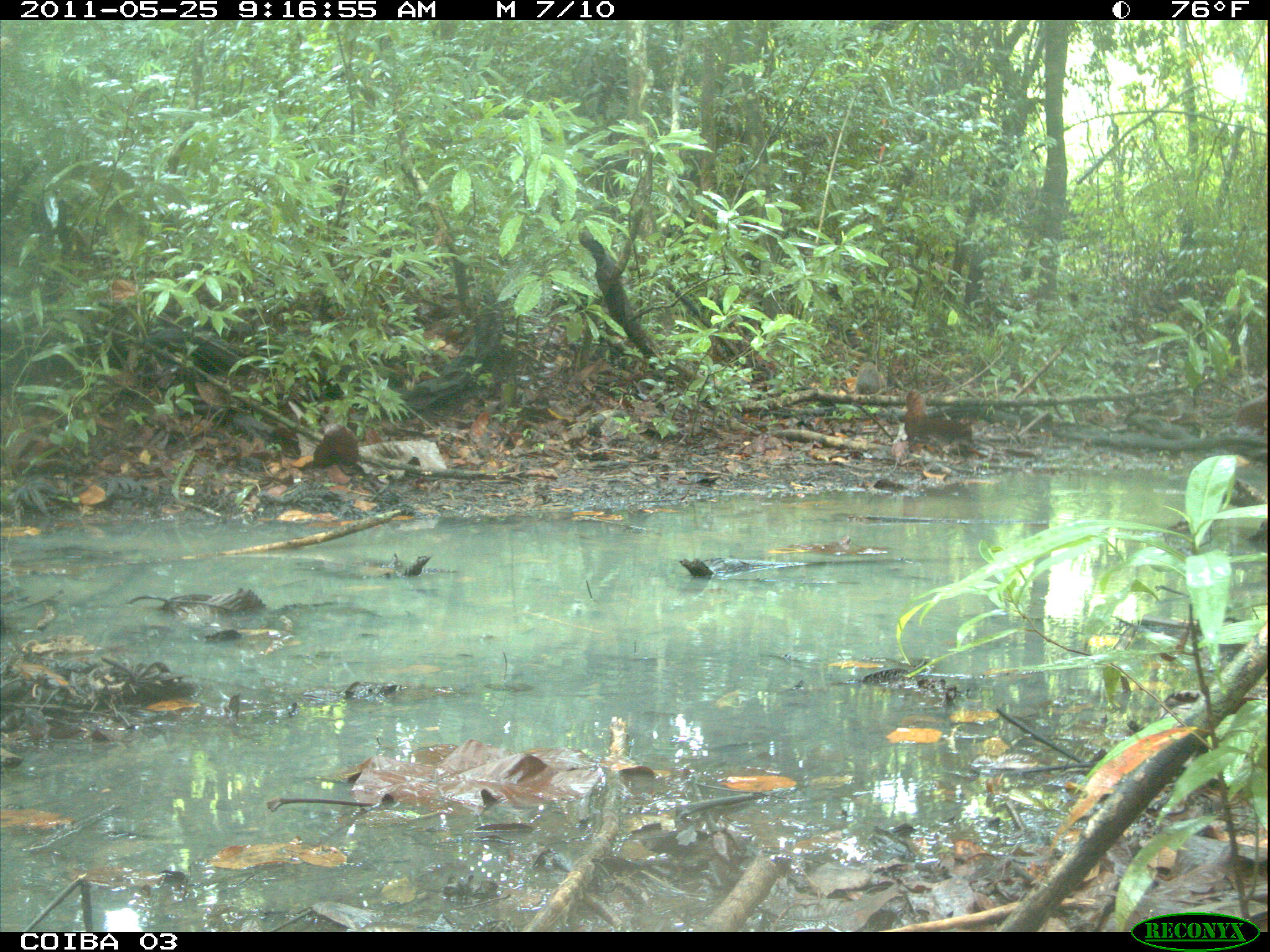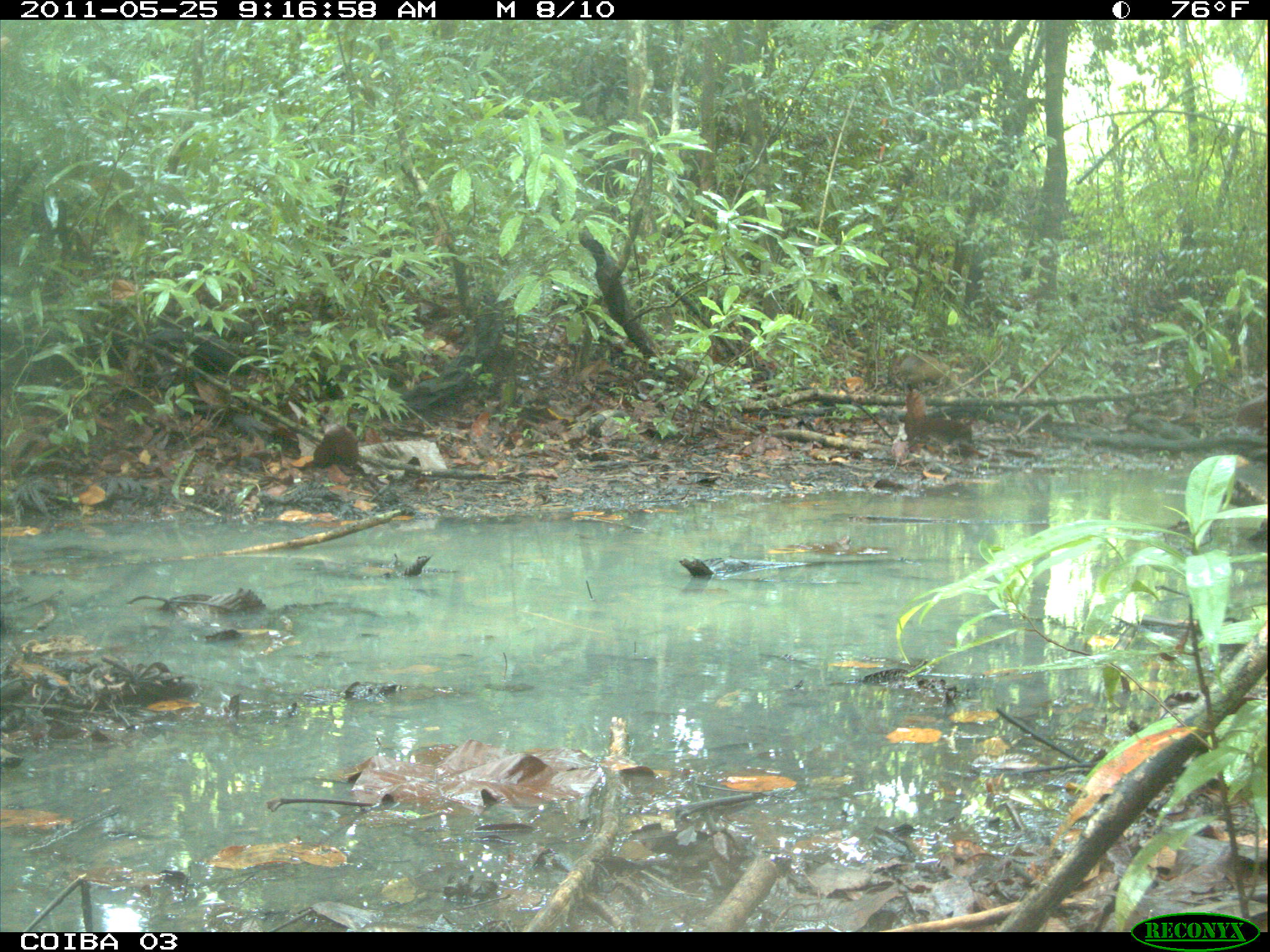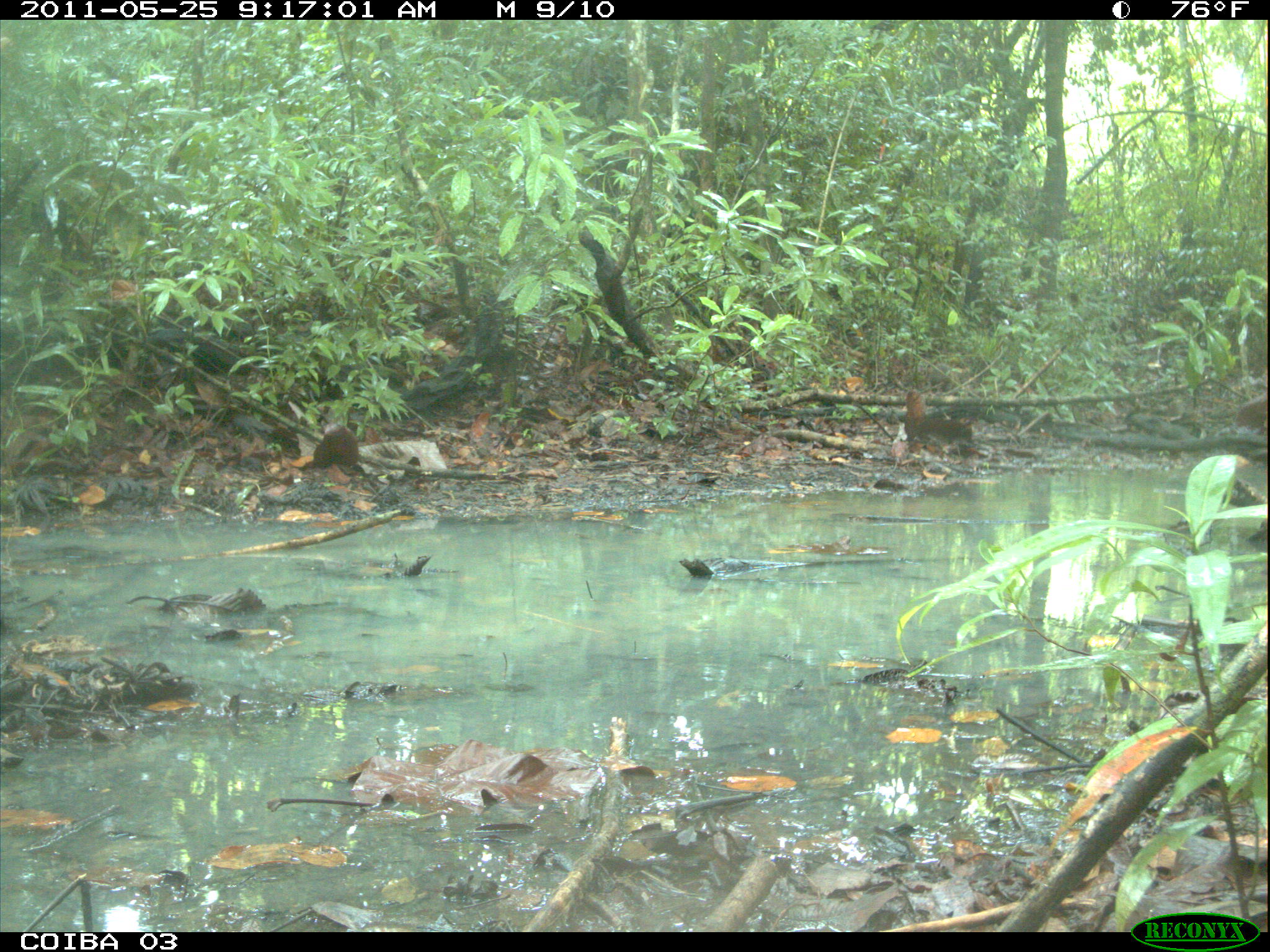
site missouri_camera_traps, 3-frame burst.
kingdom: Animalia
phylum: Chordata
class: Mammalia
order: Rodentia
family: Dasyproctidae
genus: Dasyprocta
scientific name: Dasyprocta coibae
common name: coiban agouti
Coiban agouti (Dasyprocta coibae). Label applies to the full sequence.